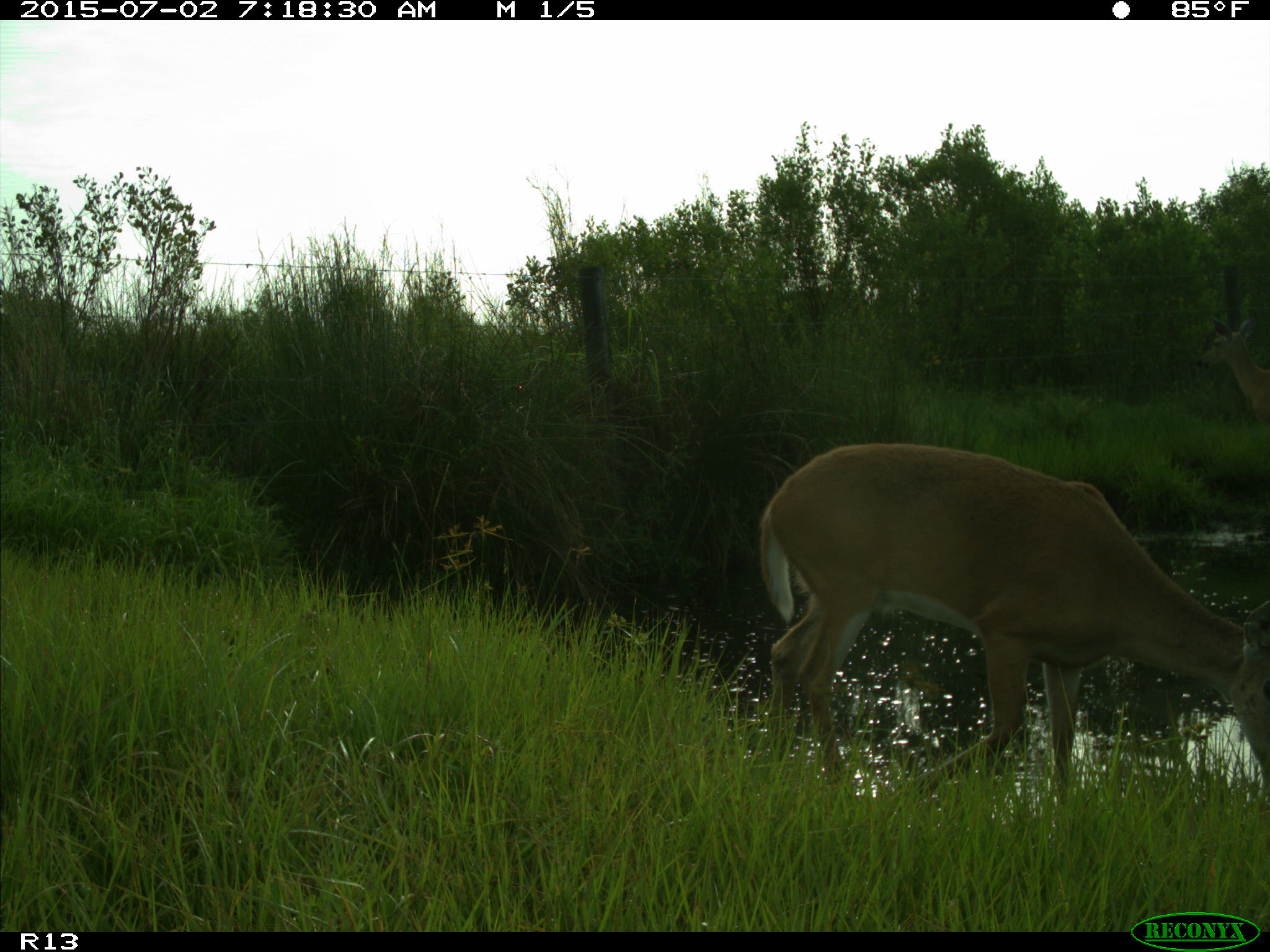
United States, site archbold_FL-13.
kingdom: Animalia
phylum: Chordata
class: Mammalia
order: Artiodactyla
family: Cervidae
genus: Odocoileus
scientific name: Odocoileus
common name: deer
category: unidentified deer